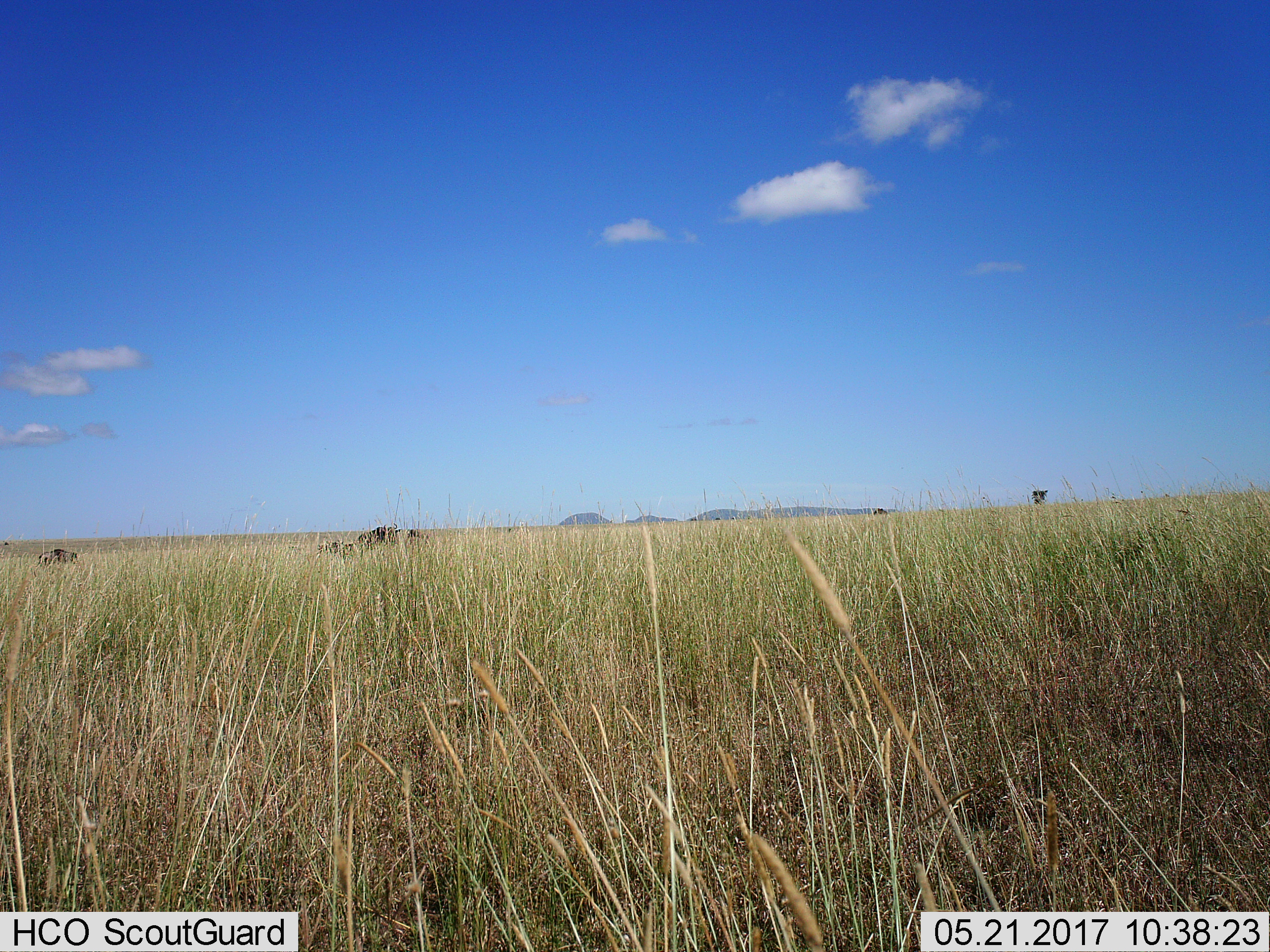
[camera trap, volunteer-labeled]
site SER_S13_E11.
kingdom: Animalia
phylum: Chordata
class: Mammalia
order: Artiodactyla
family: Bovidae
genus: Connochaetes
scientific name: Connochaetes taurinus taurinus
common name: blue wildebeest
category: wildebeestblue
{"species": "wildebeestblue (blue wildebeest) (Connochaetes taurinus taurinus)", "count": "6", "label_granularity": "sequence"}